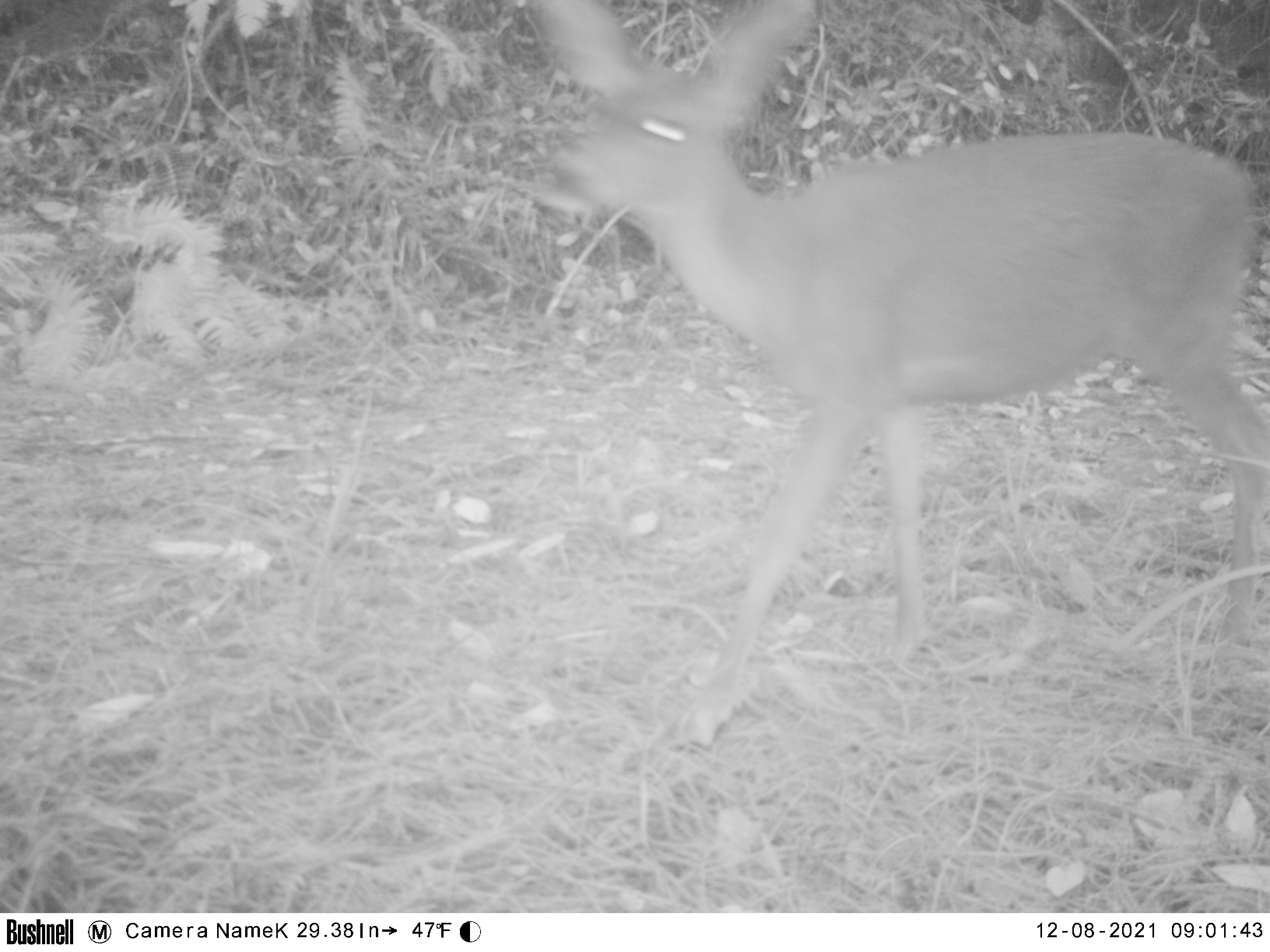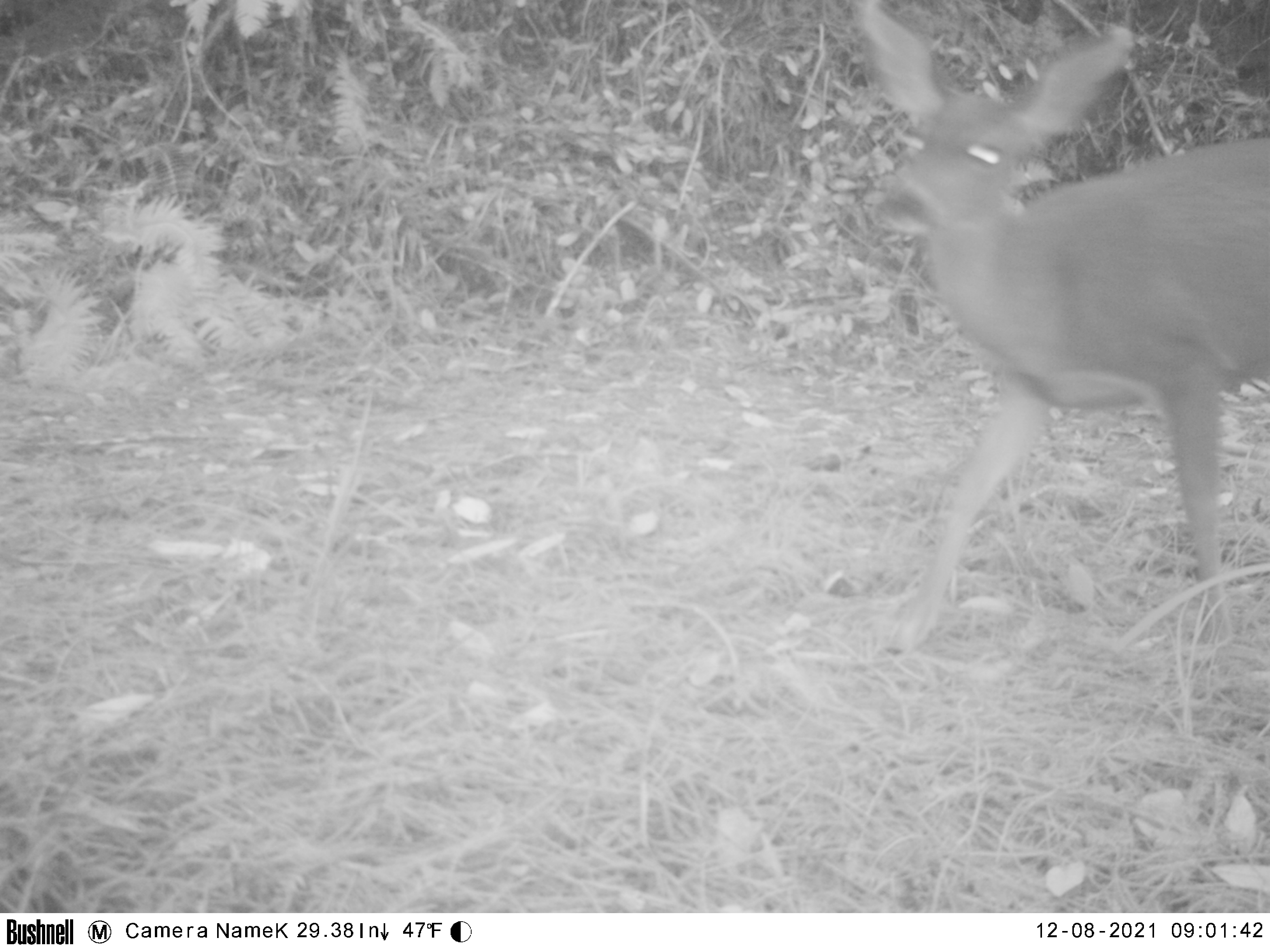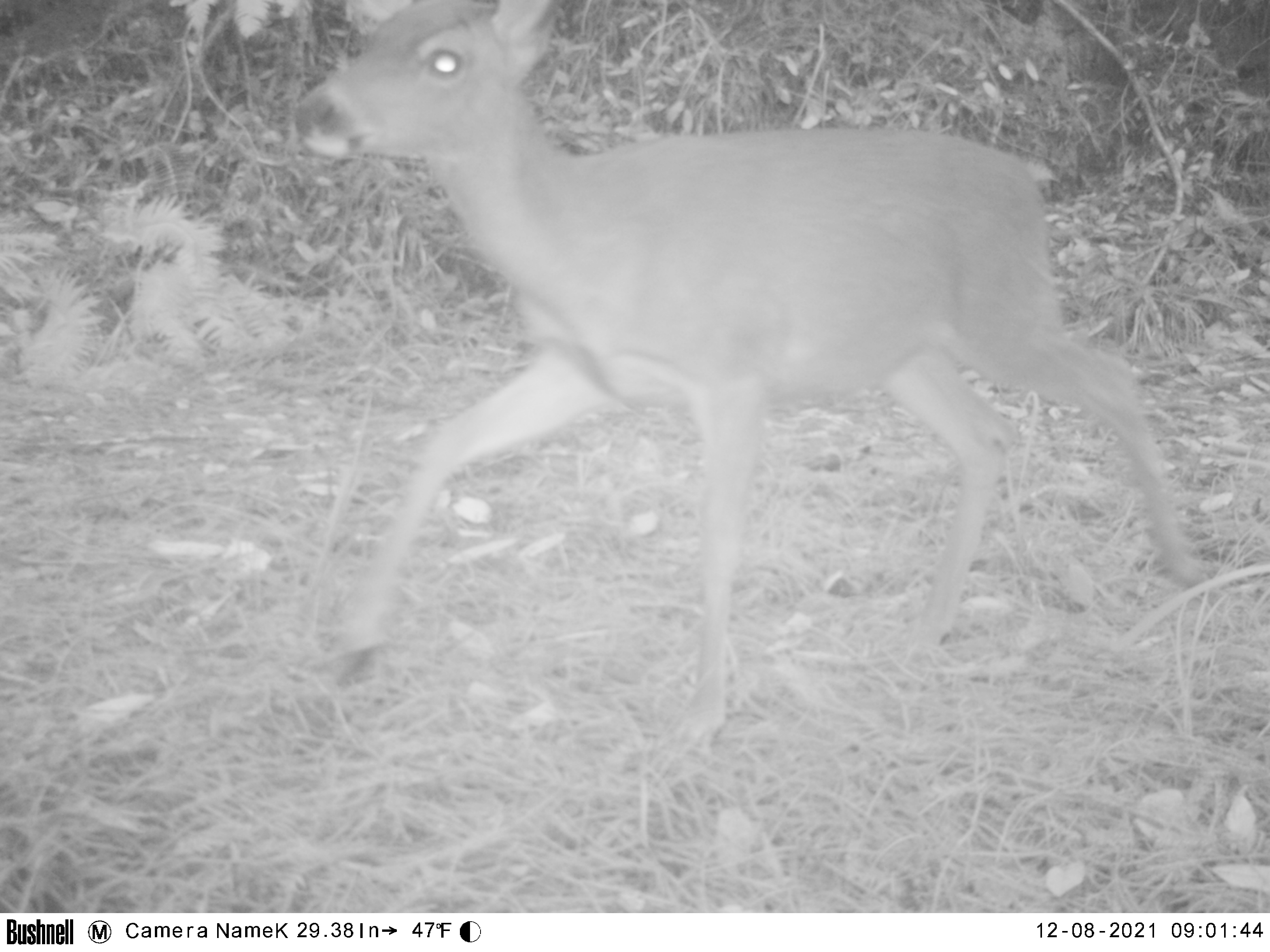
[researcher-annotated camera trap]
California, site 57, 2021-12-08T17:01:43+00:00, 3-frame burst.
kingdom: Animalia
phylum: Chordata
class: Mammalia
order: Artiodactyla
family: Cervidae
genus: Odocoileus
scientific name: Odocoileus hemionus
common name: mule deer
Mule deer (Odocoileus hemionus).